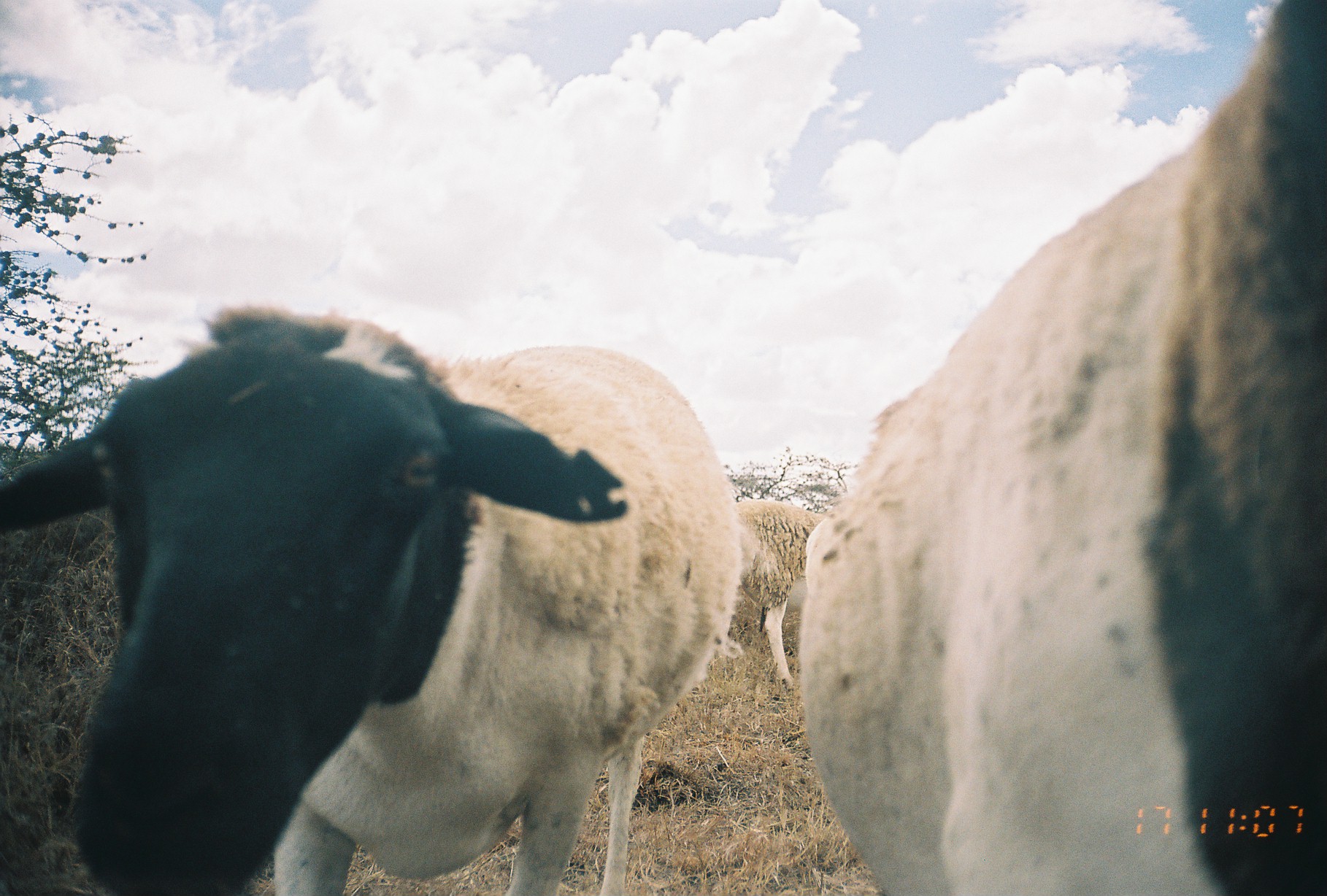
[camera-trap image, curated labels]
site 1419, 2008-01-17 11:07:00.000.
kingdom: Animalia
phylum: Chordata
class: Mammalia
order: Artiodactyla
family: Bovidae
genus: Ovis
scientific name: Ovis aries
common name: domestic sheep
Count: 3.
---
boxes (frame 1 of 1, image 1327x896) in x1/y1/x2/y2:
ovis aries: 781/0/1321/893; 0/298/748/896; 714/494/832/691